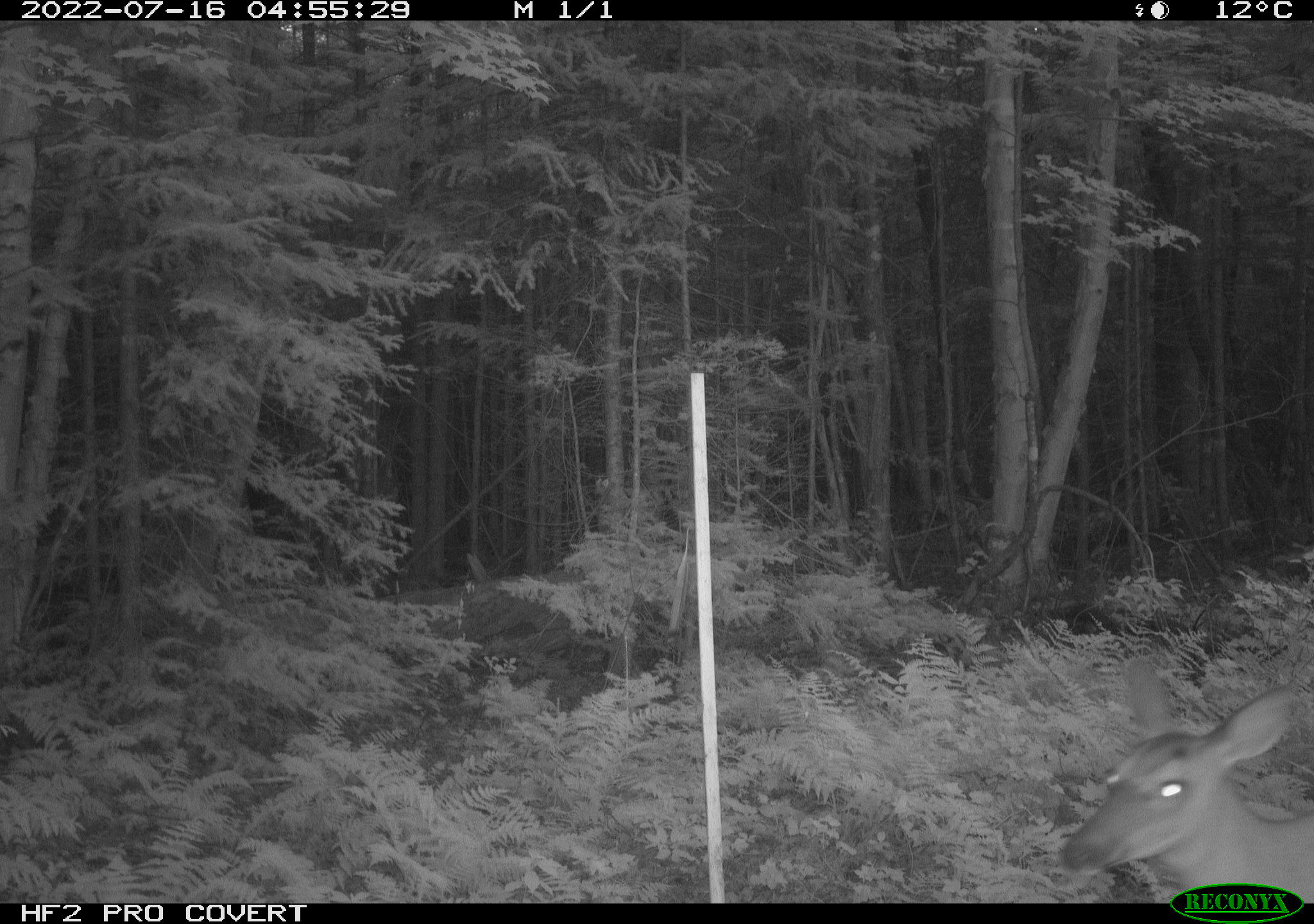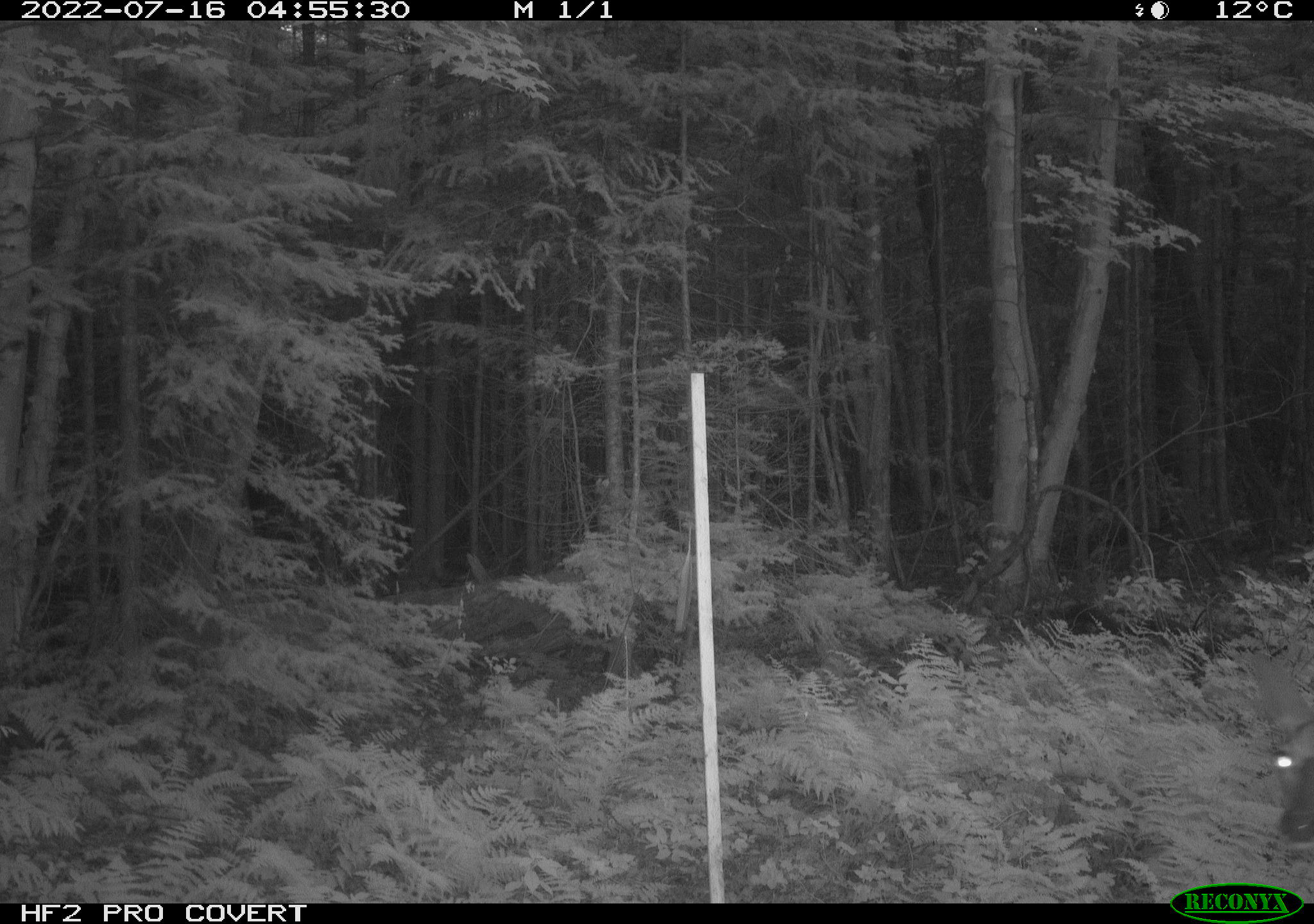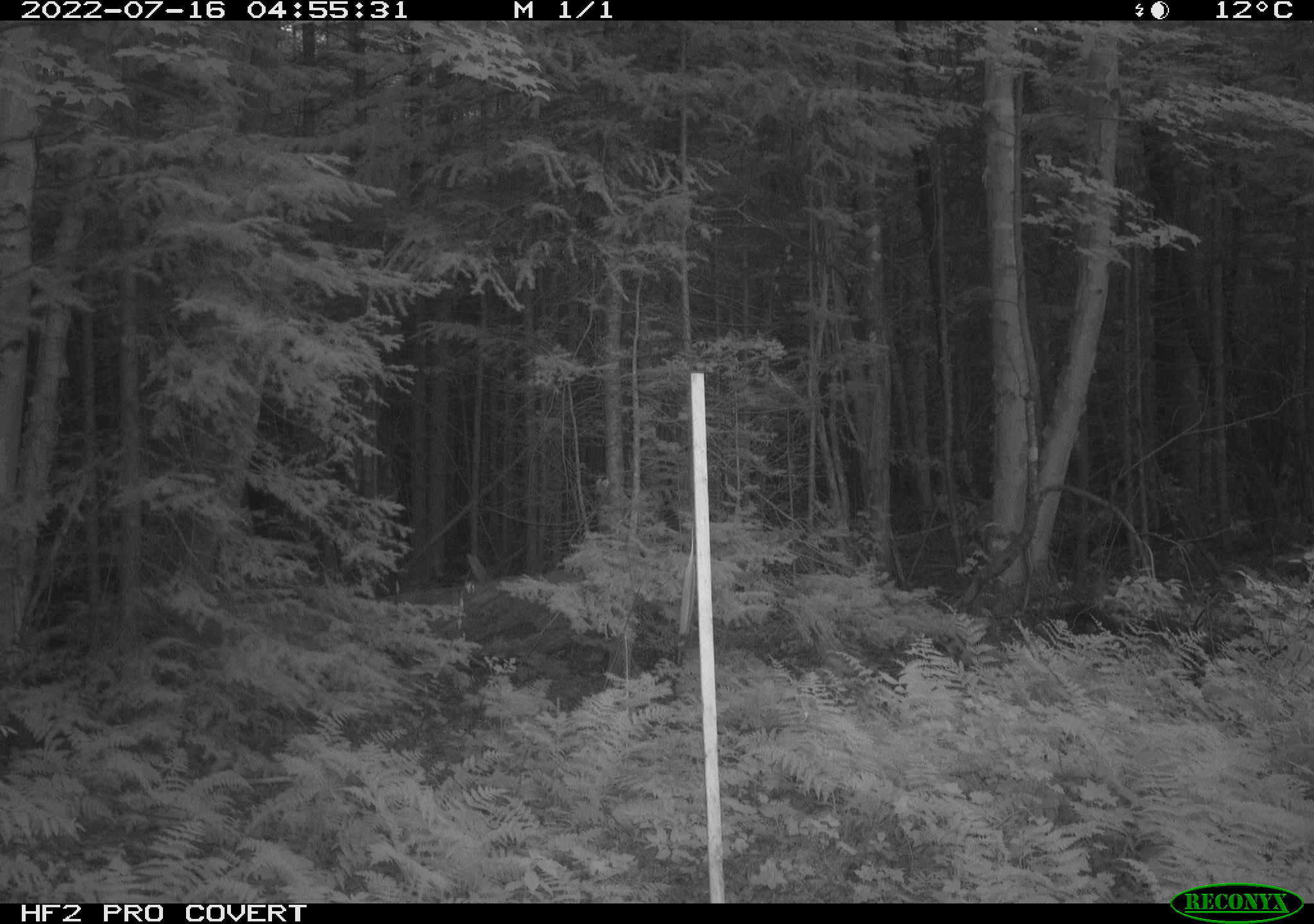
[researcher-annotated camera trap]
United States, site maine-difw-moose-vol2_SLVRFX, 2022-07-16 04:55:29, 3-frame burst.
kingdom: Animalia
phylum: Chordata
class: Mammalia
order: Artiodactyla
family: Cervidae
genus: Odocoileus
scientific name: Odocoileus virginianus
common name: white-tailed deer